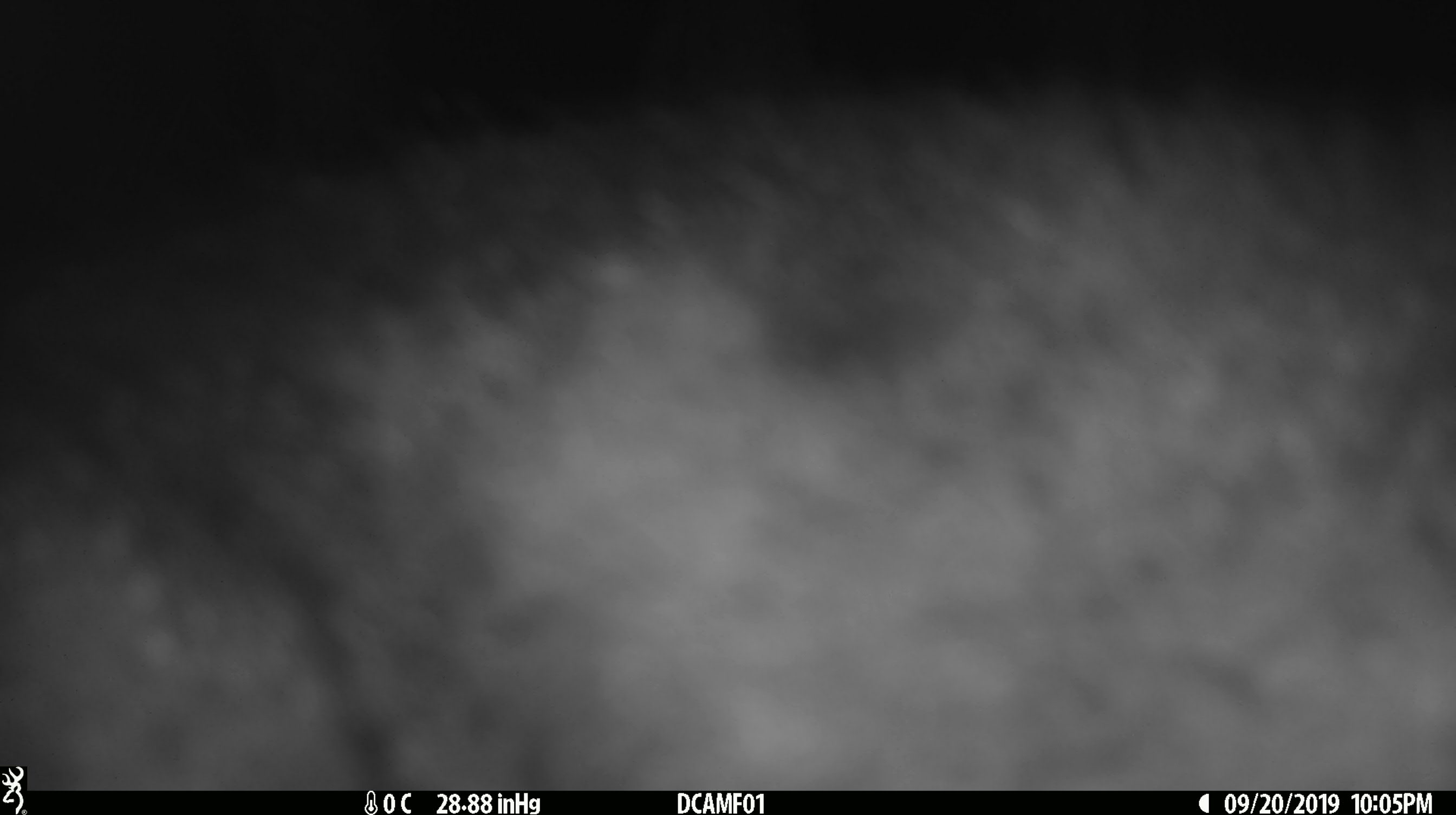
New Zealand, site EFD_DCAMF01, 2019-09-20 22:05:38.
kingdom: Animalia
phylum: Chordata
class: Mammalia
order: Diprotodontia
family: Phalangeridae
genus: Trichosurus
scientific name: Trichosurus vulpecula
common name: common brushtail possum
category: possum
Possum (common brushtail possum) (Trichosurus vulpecula).